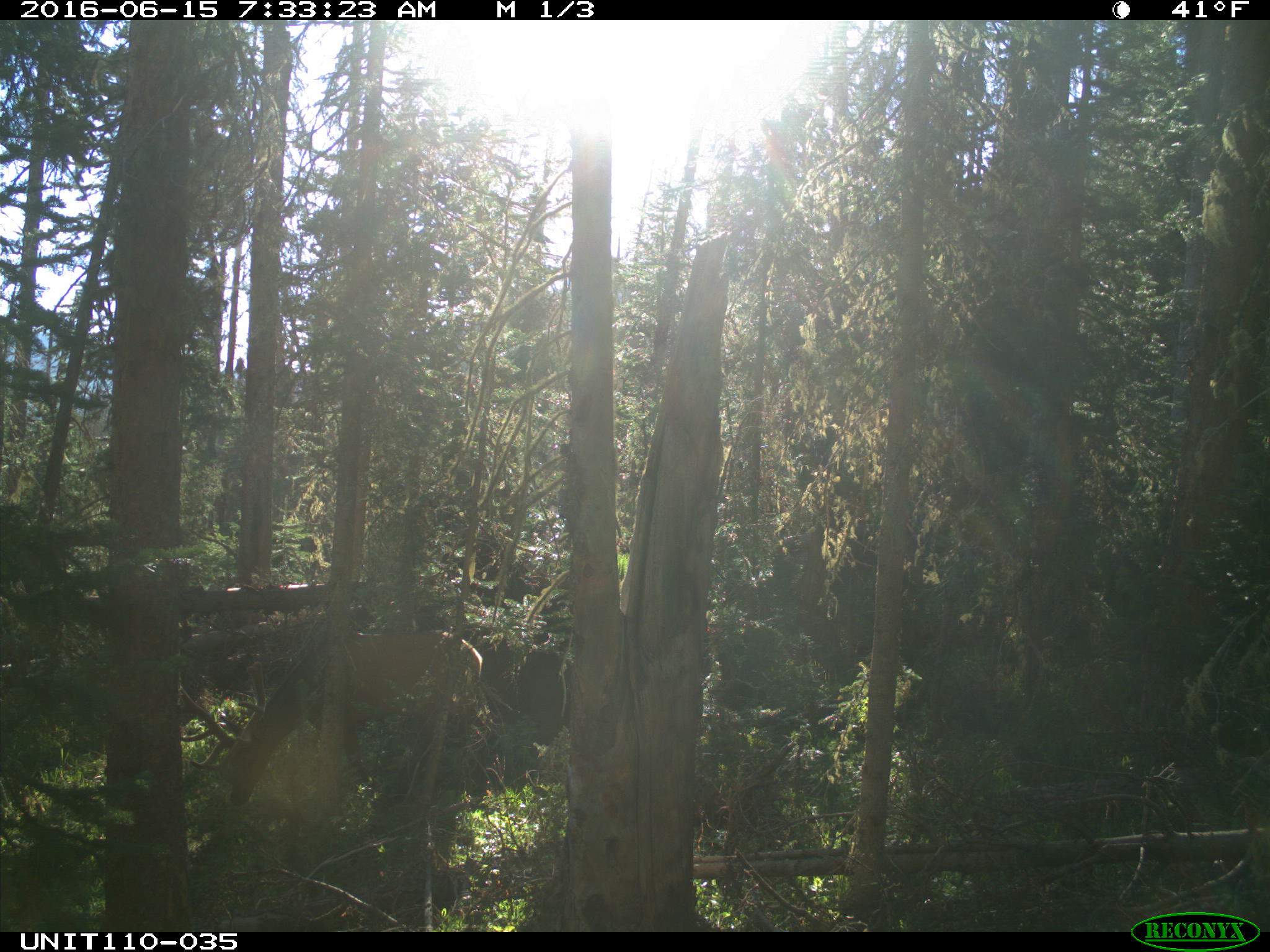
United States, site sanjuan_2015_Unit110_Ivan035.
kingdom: Animalia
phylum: Chordata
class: Mammalia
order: Artiodactyla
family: Cervidae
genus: Cervus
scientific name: Cervus elaphus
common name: red deer